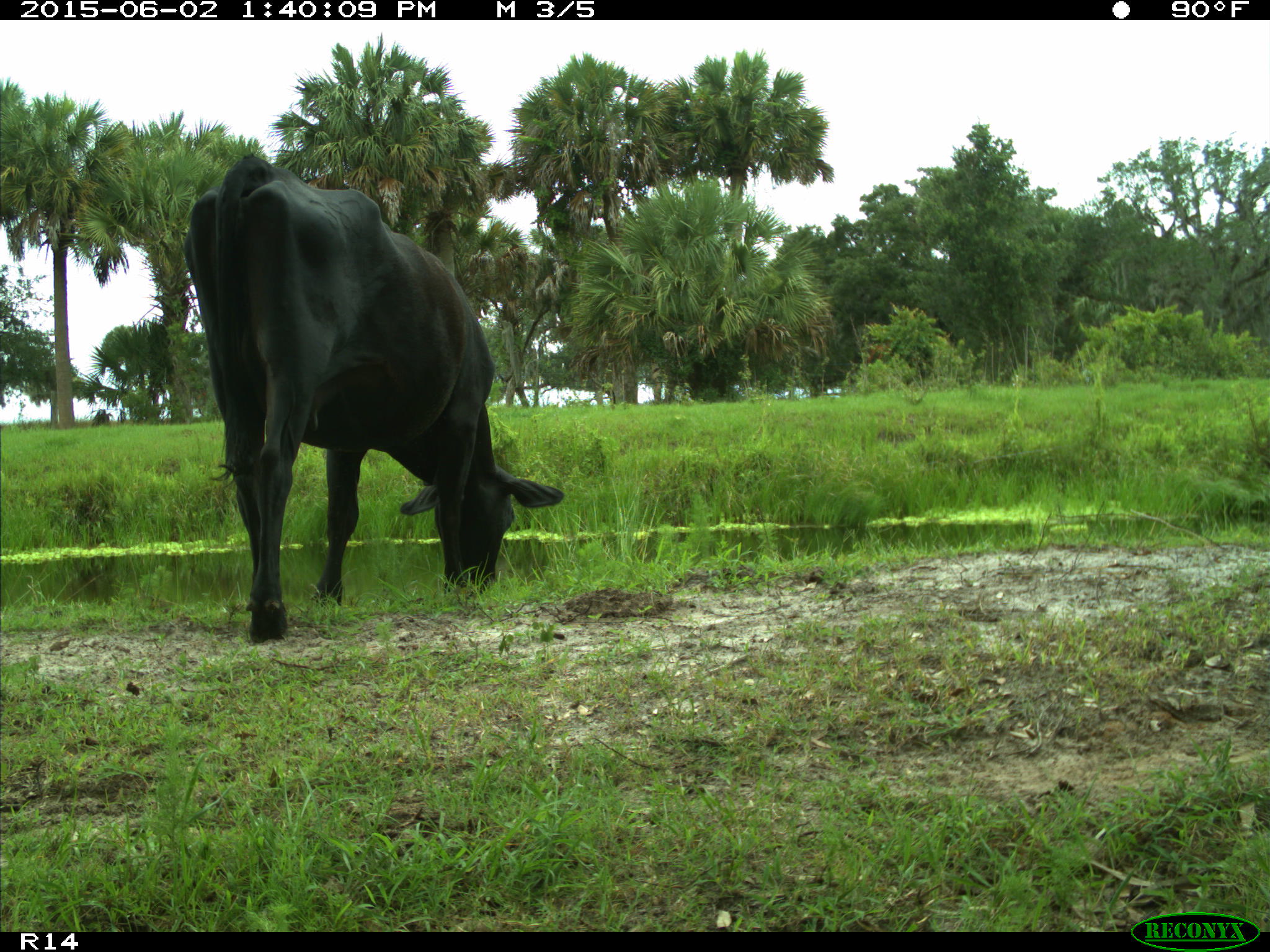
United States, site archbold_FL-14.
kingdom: Animalia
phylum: Chordata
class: Mammalia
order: Artiodactyla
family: Bovidae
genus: Bos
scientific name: Bos taurus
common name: domestic cow